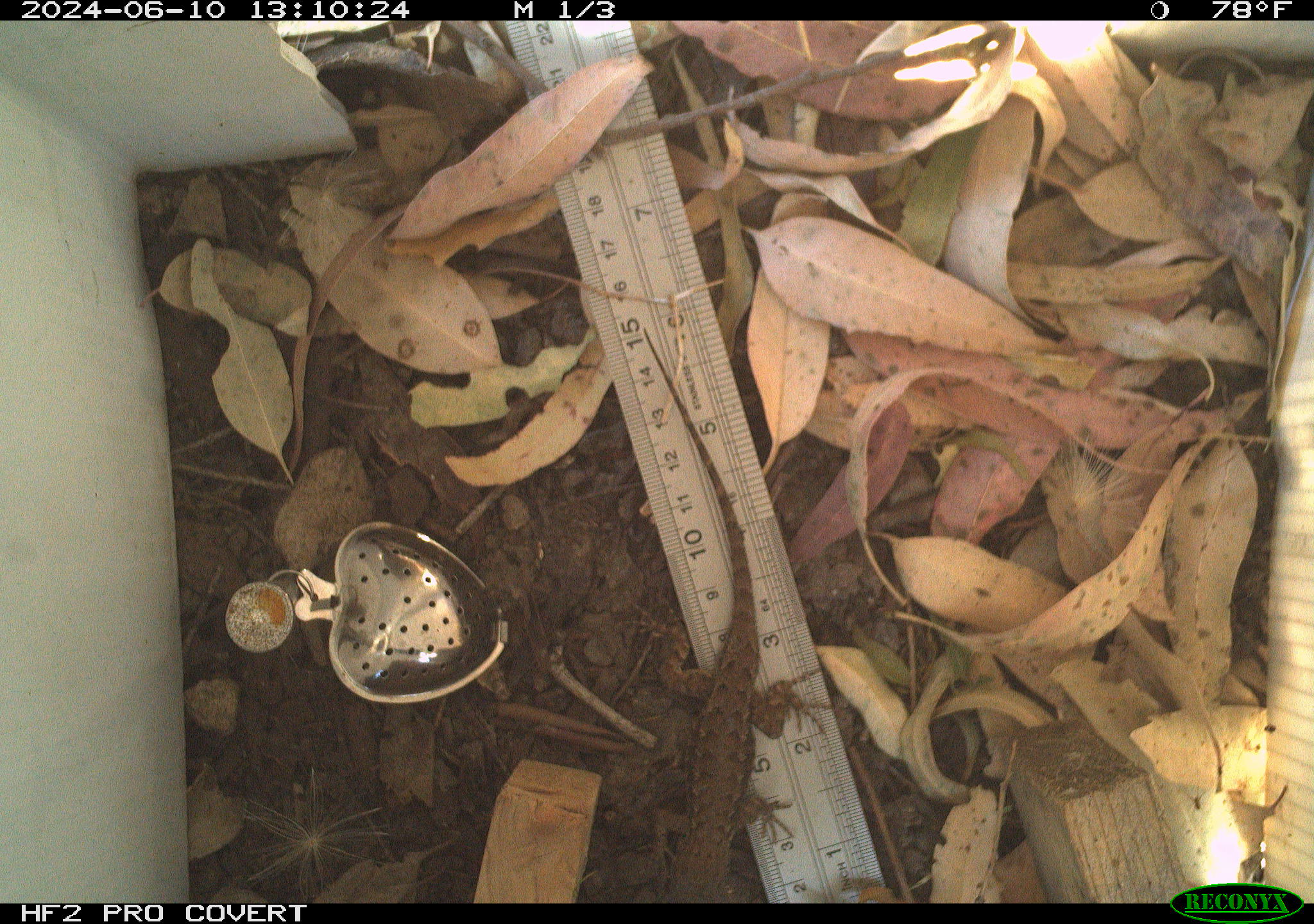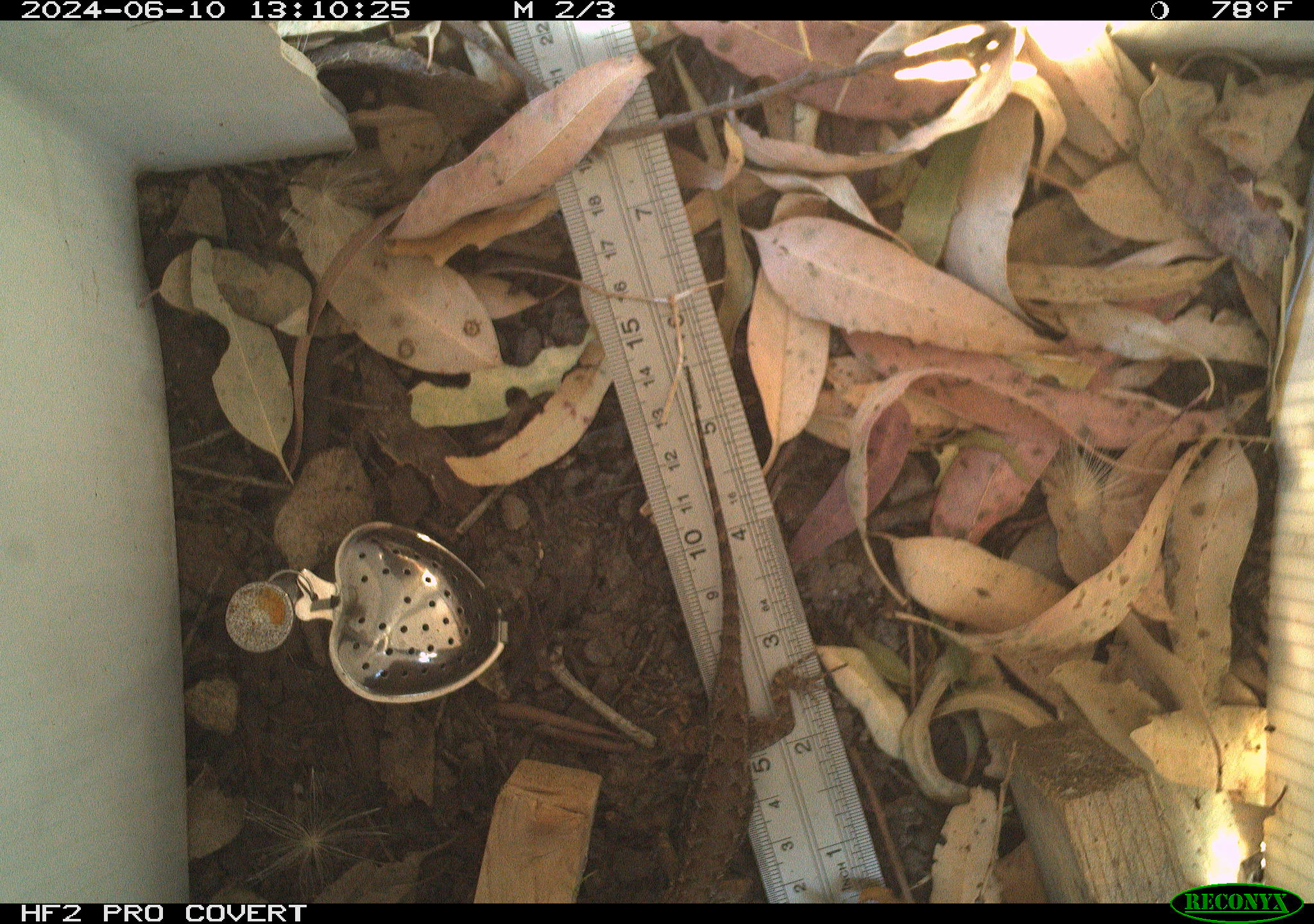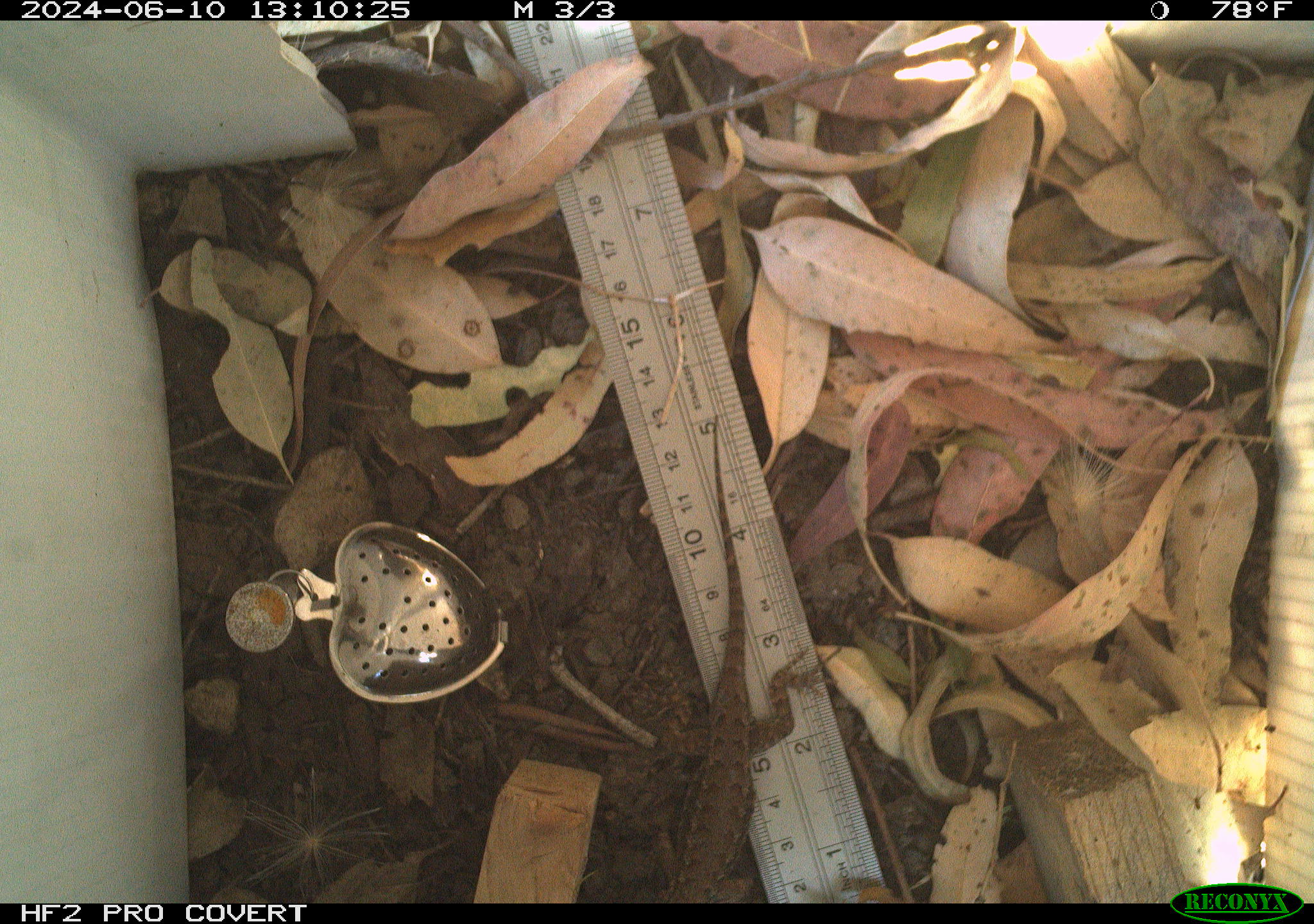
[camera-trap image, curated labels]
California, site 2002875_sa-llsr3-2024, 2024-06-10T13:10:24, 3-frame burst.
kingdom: Animalia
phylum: Chordata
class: Reptilia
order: Squamata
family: Phrynosomatidae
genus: Sceloporus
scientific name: Sceloporus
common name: spiny lizards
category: sceloporus species